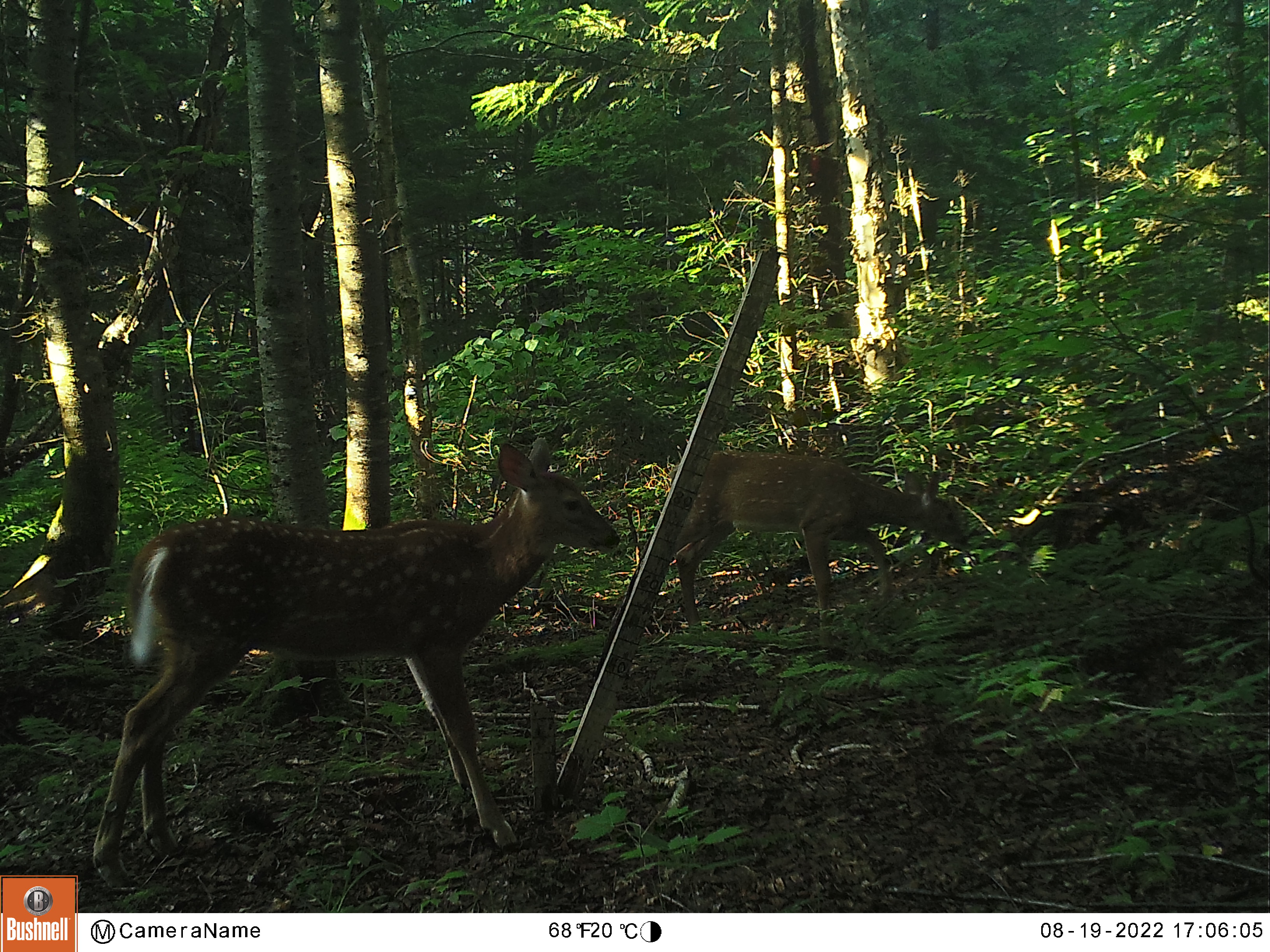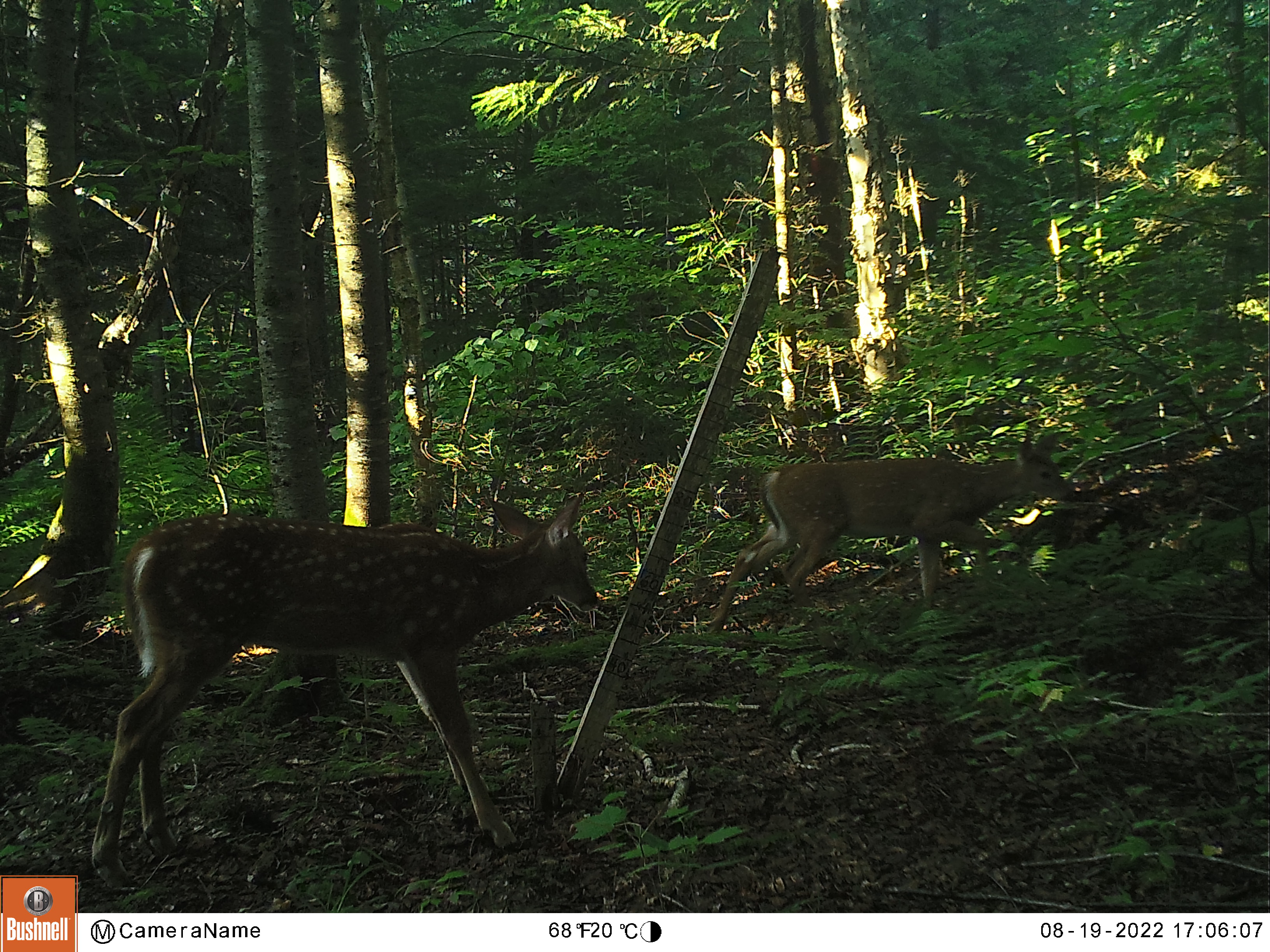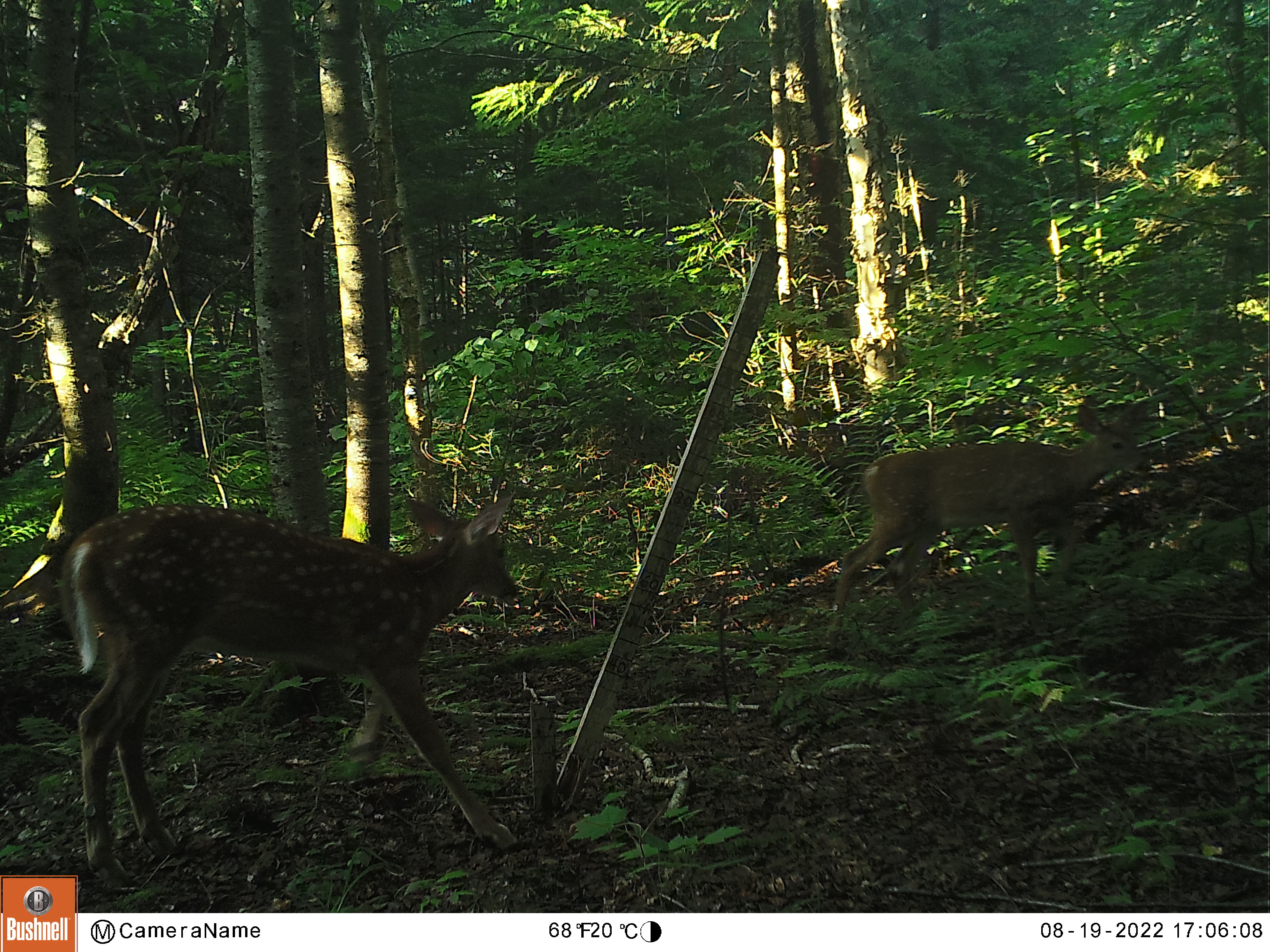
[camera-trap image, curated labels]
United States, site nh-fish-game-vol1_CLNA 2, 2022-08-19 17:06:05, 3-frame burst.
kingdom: Animalia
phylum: Chordata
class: Mammalia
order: Artiodactyla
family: Cervidae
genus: Odocoileus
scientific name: Odocoileus virginianus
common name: white-tailed deer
White-tailed deer (Odocoileus virginianus).